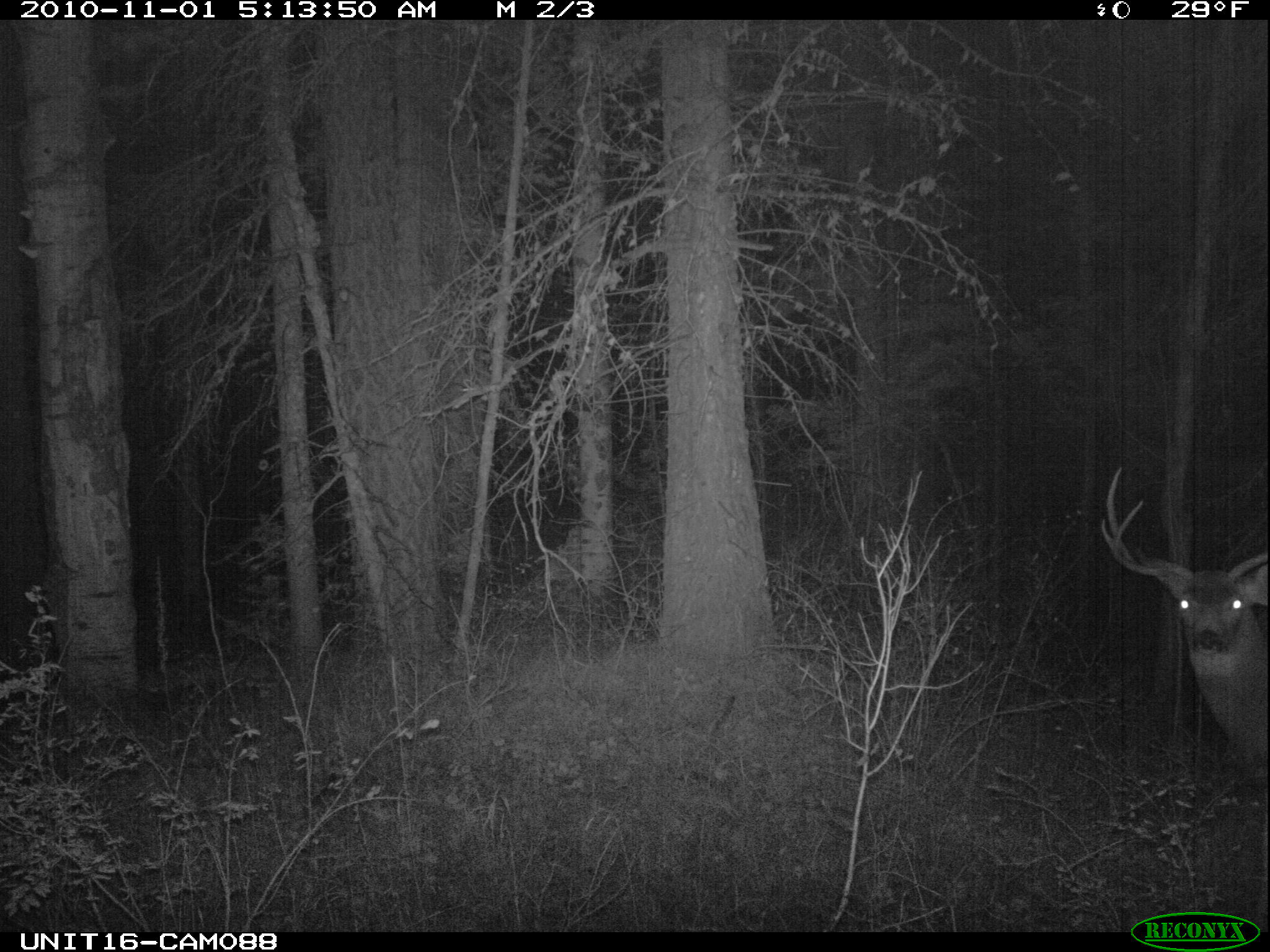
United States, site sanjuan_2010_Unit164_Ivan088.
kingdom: Animalia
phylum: Chordata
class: Mammalia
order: Artiodactyla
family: Cervidae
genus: Odocoileus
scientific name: Odocoileus hemionus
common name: mule deer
Odocoileus hemionus (mule deer).